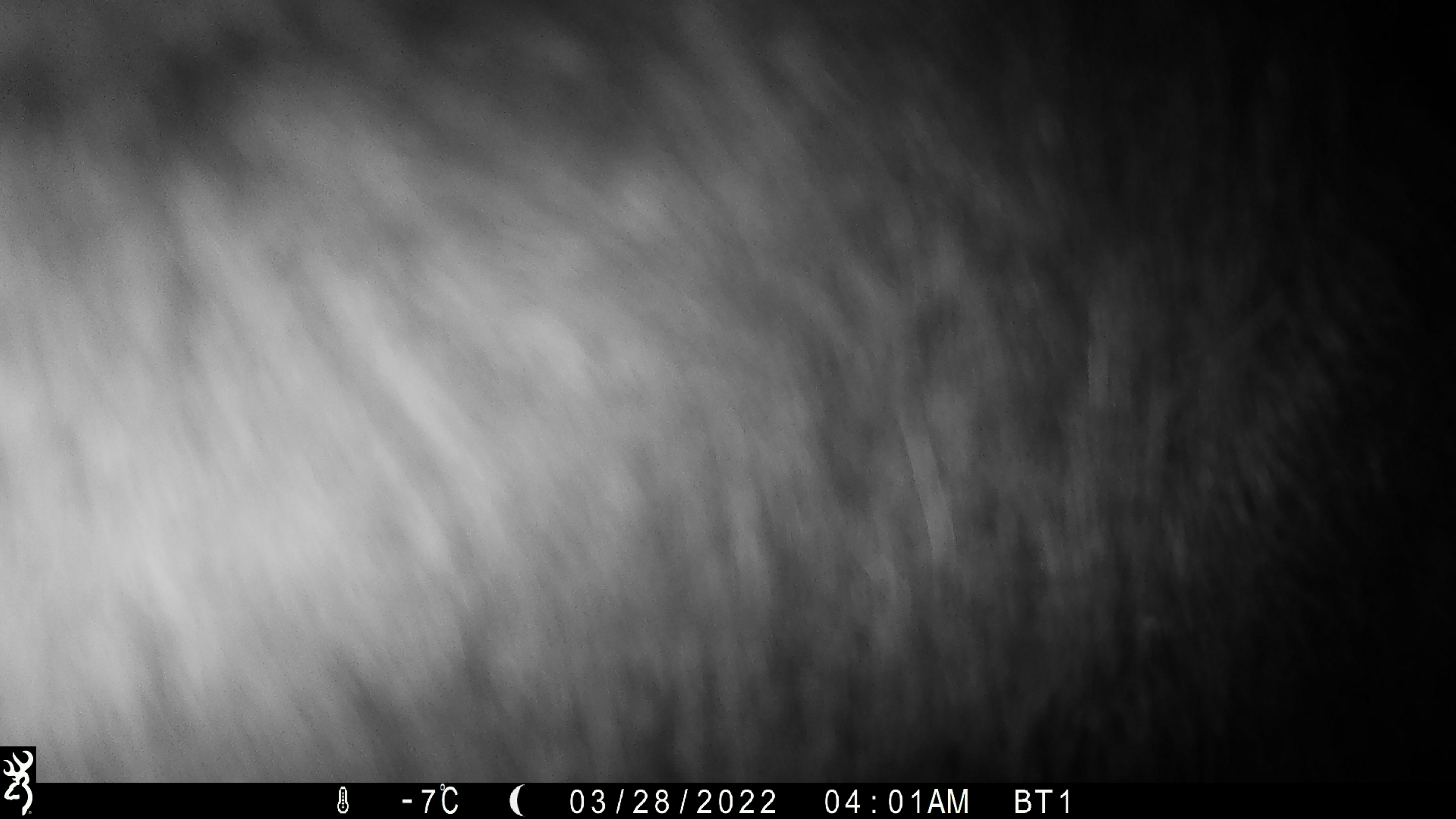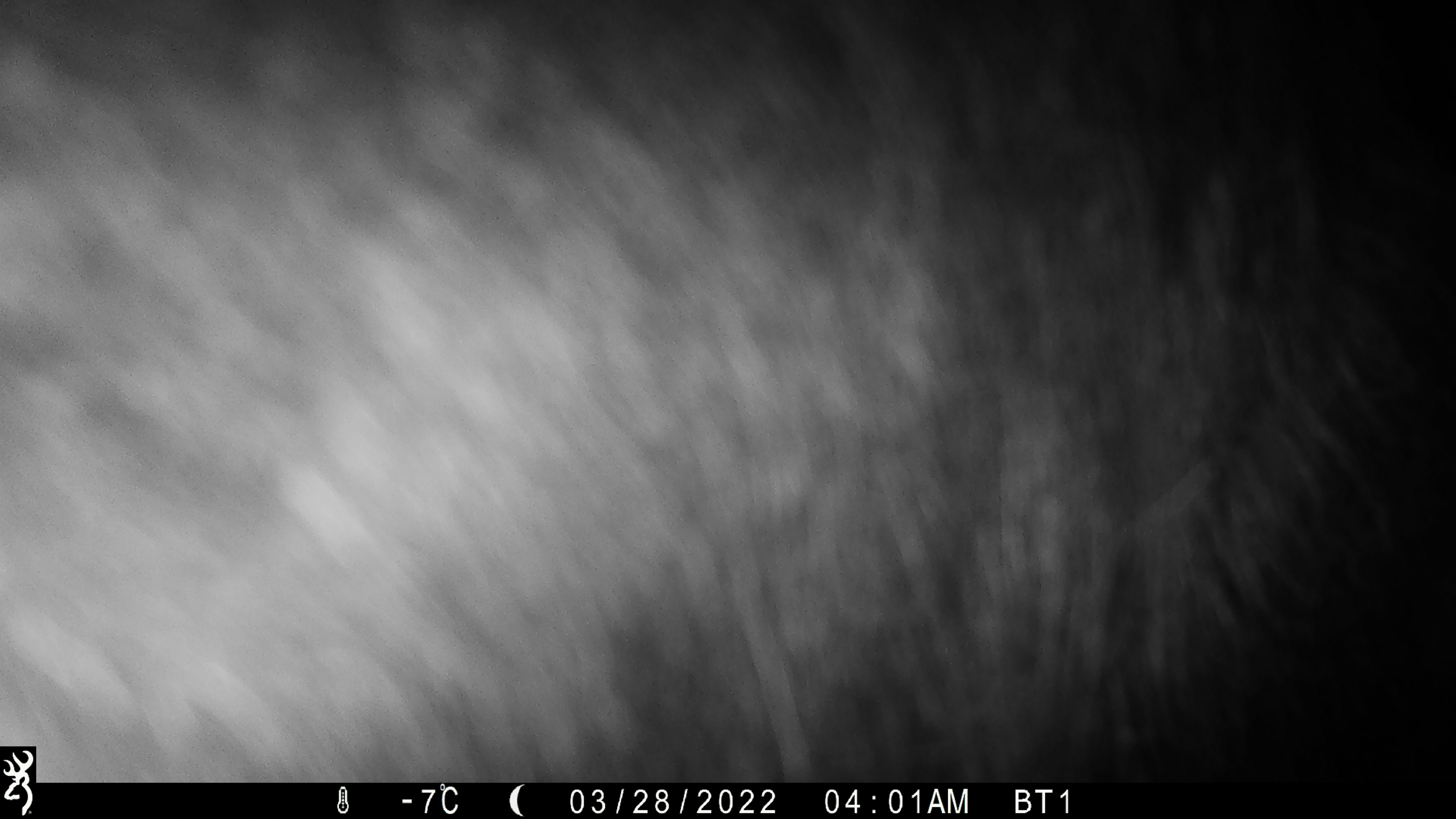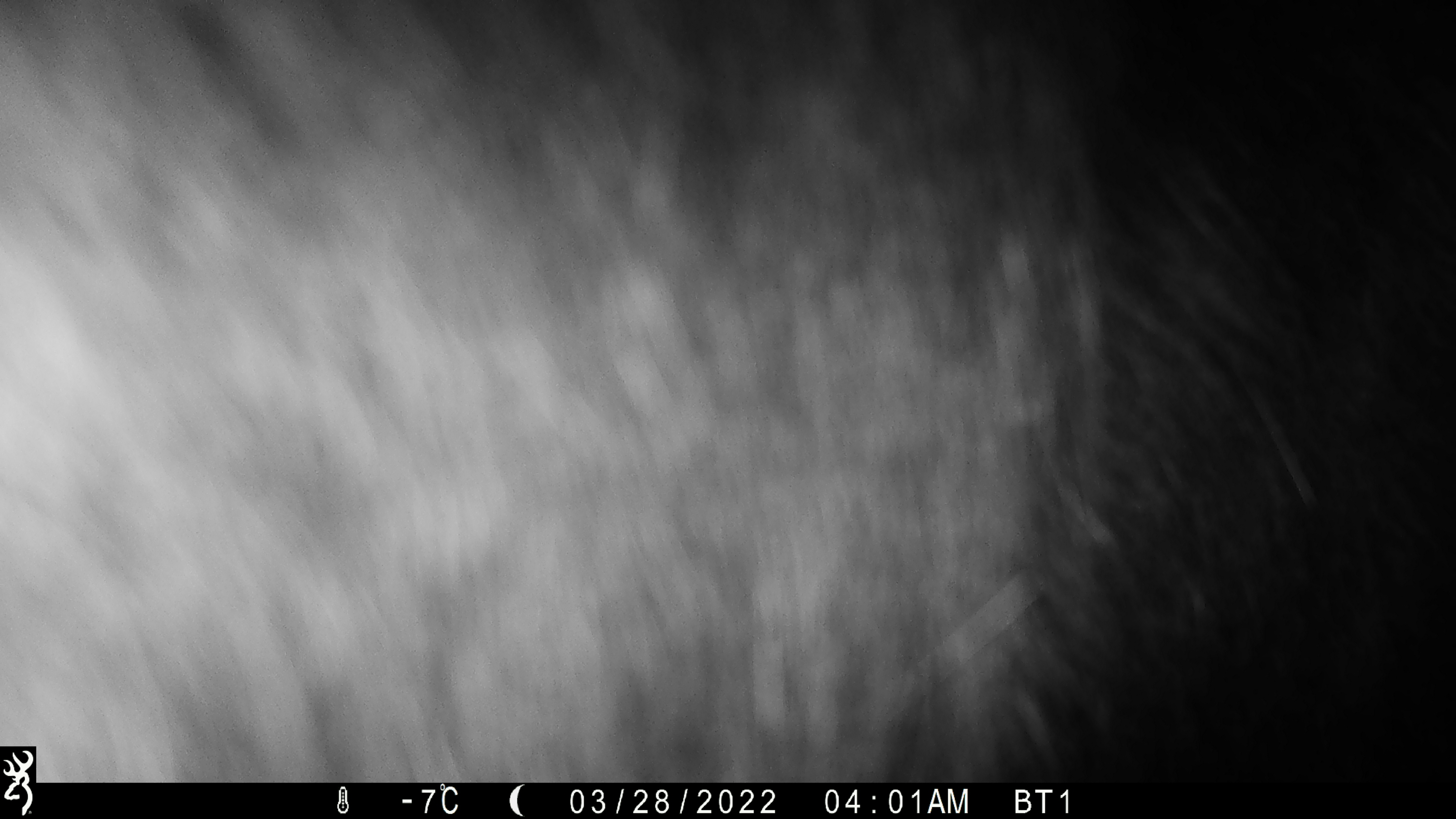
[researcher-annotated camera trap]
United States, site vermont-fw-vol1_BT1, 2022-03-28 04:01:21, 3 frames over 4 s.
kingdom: Animalia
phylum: Chordata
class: Mammalia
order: Artiodactyla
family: Cervidae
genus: Alces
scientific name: Alces alces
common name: moose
Moose (Alces alces).